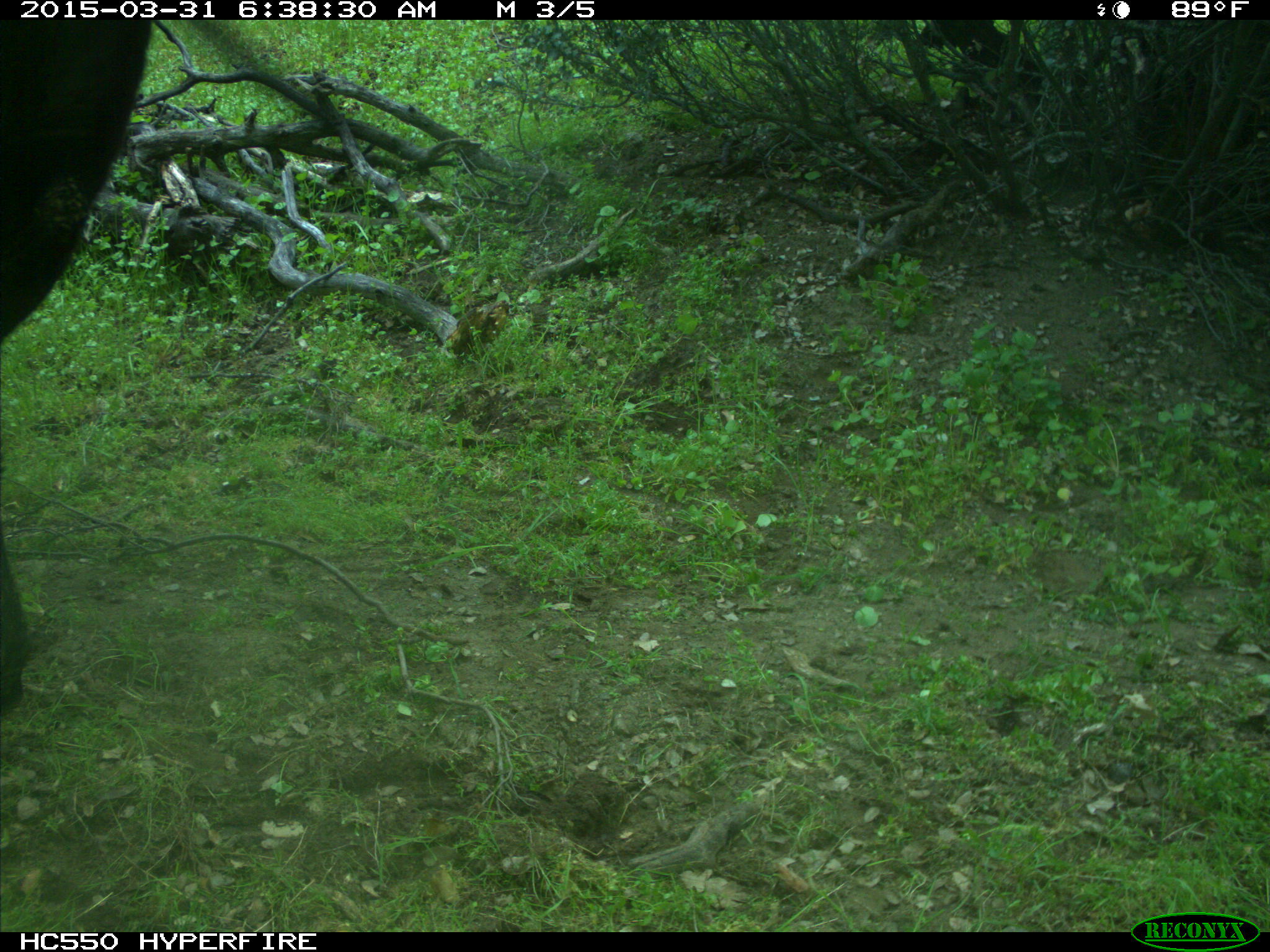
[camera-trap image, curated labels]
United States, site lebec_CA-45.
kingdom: Animalia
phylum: Chordata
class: Mammalia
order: Artiodactyla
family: Bovidae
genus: Bos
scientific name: Bos taurus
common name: domestic cow